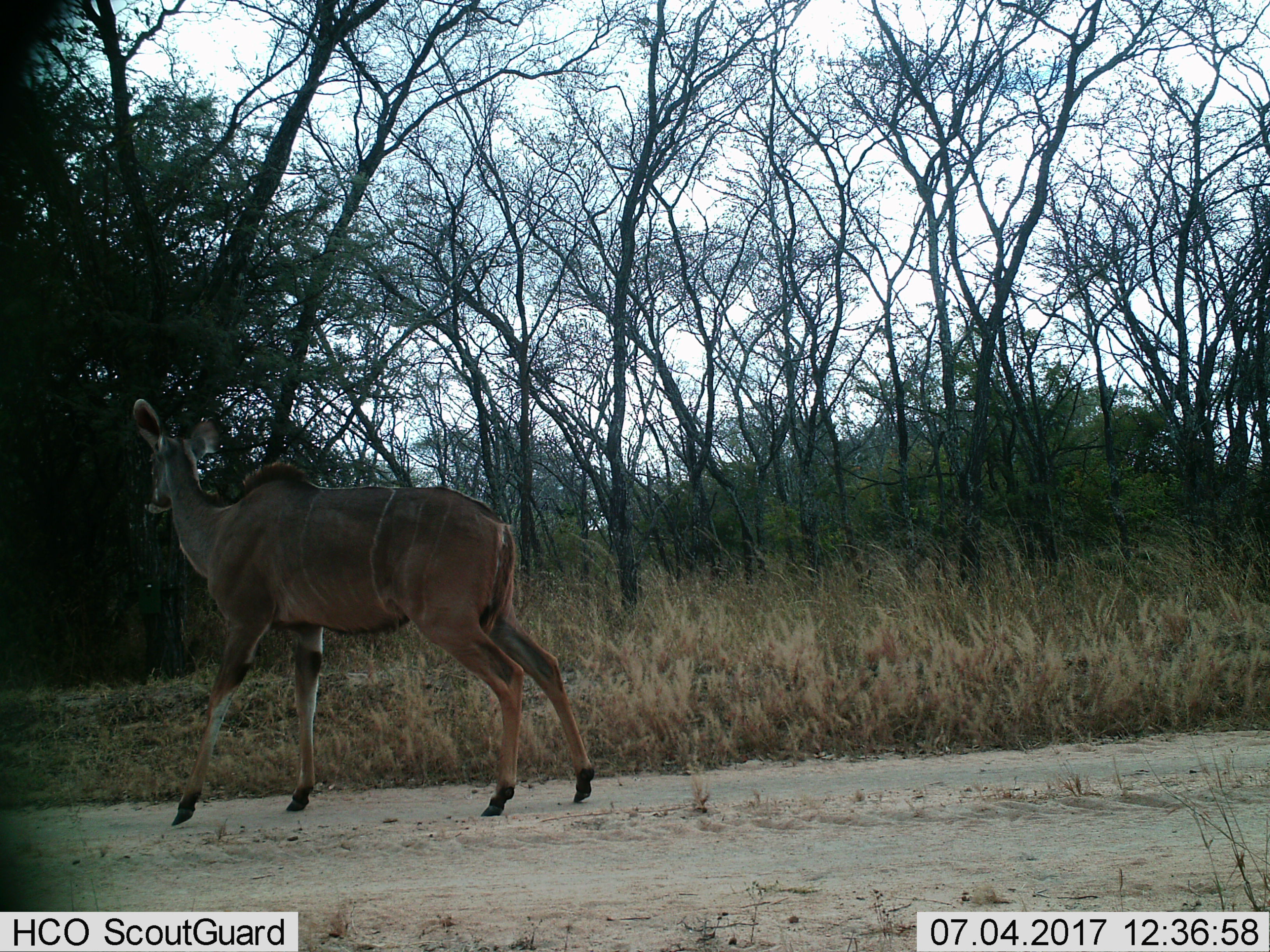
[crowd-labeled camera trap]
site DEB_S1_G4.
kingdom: Animalia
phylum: Chordata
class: Mammalia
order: Artiodactyla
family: Bovidae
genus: Tragelaphus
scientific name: Tragelaphus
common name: kudu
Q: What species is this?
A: Kudu (Tragelaphus).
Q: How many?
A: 1.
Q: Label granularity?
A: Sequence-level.